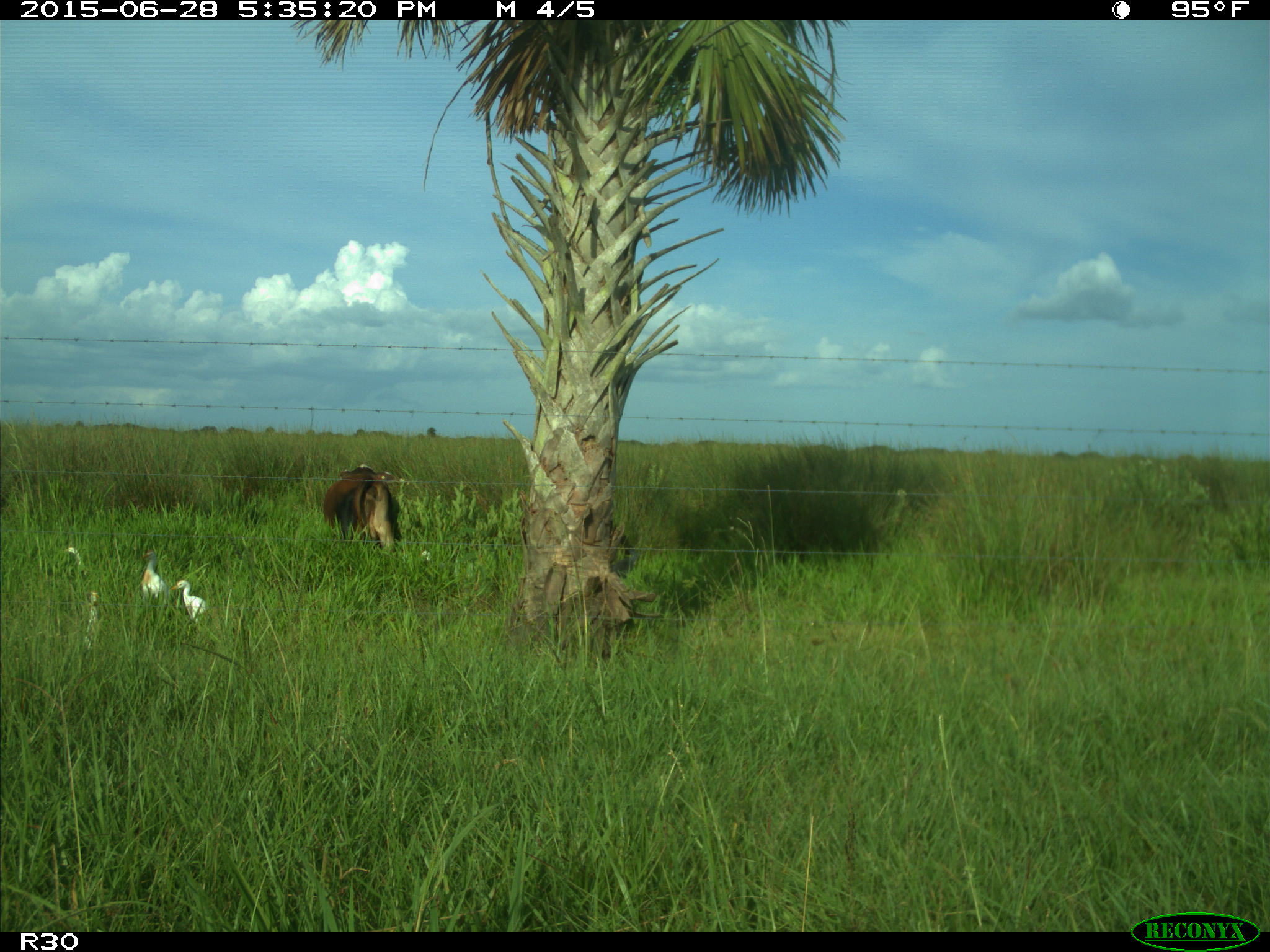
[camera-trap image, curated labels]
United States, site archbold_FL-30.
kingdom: Animalia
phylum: Chordata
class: Mammalia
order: Artiodactyla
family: Bovidae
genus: Bos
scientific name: Bos taurus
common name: domestic cow